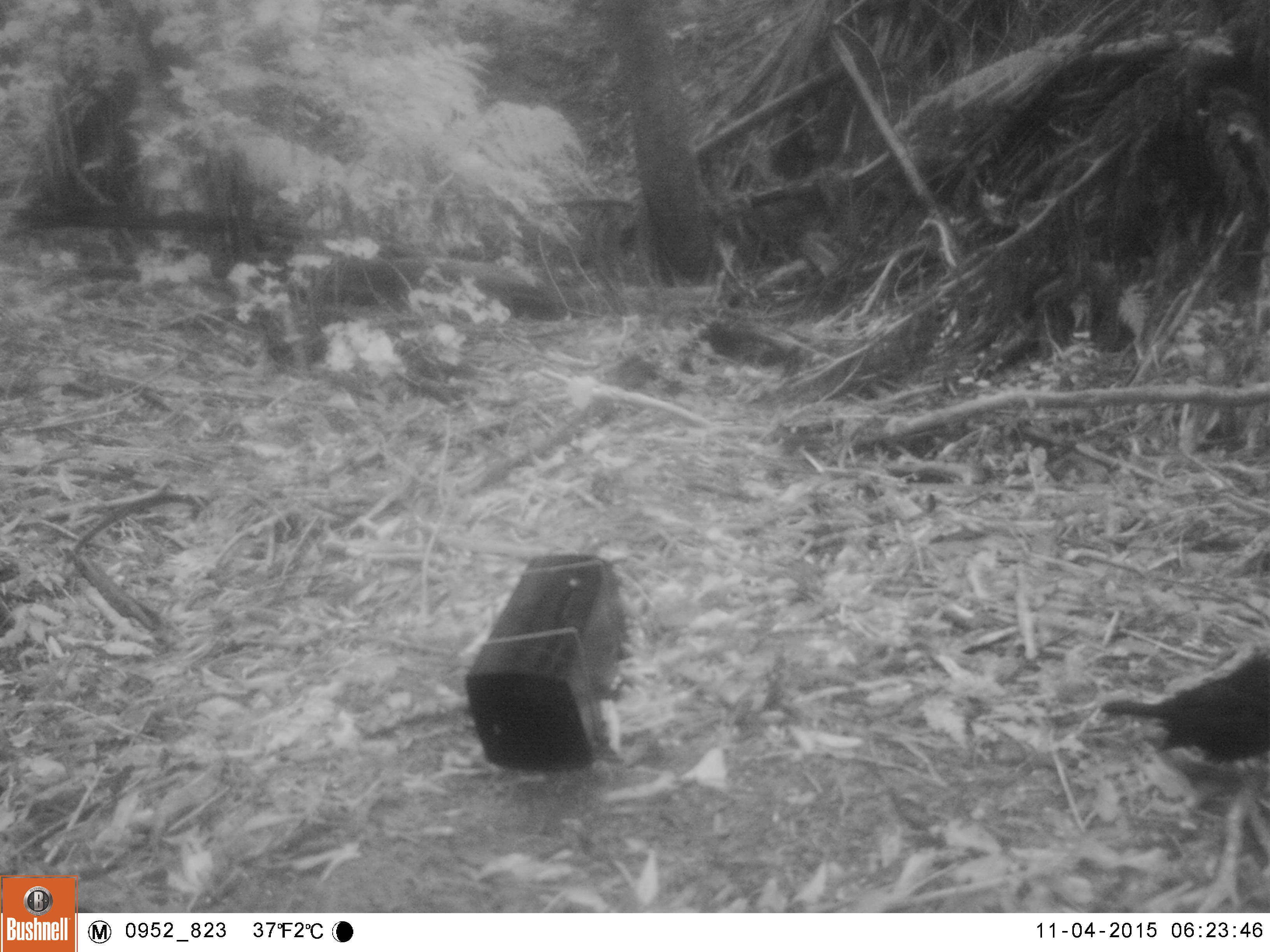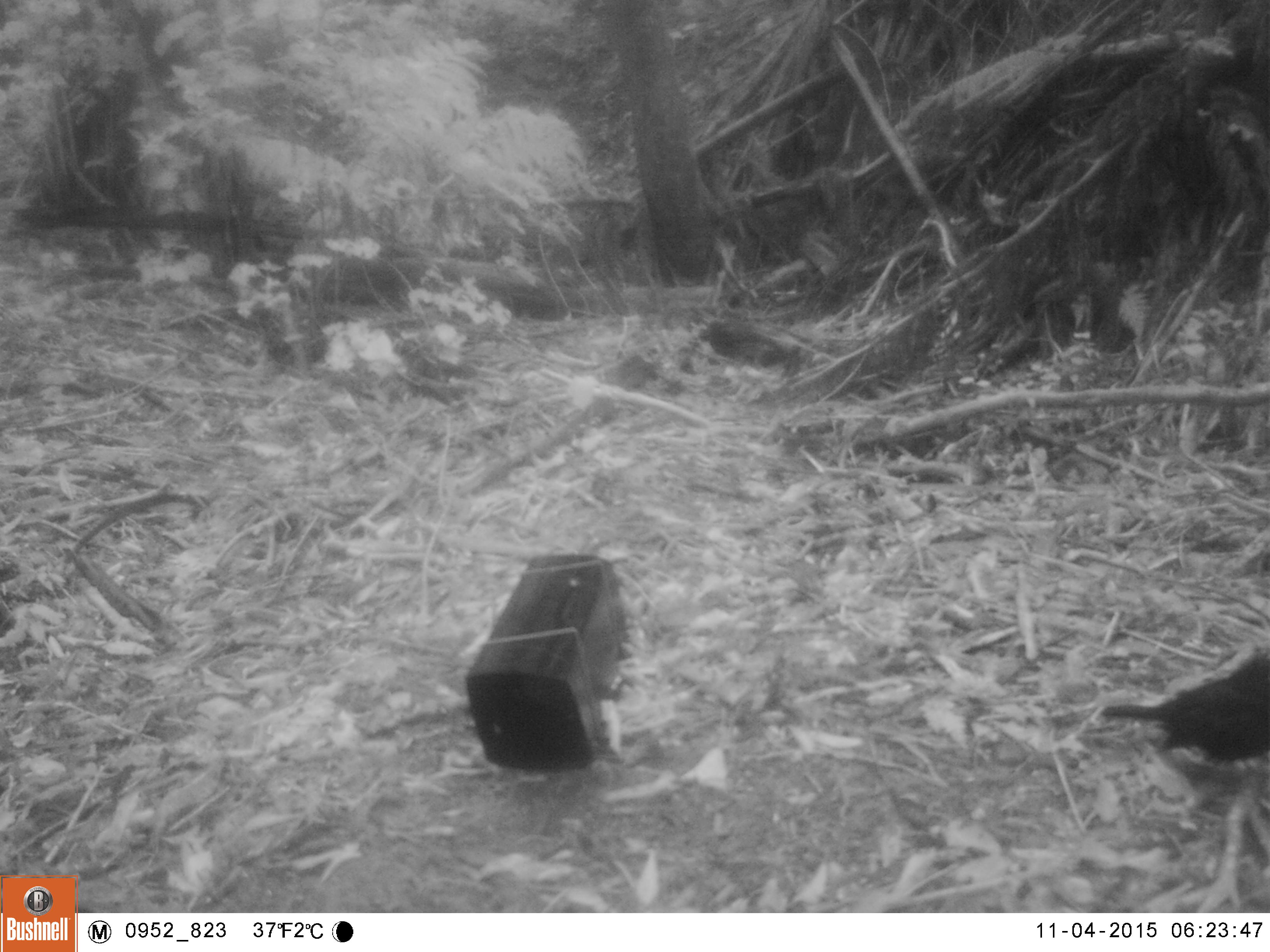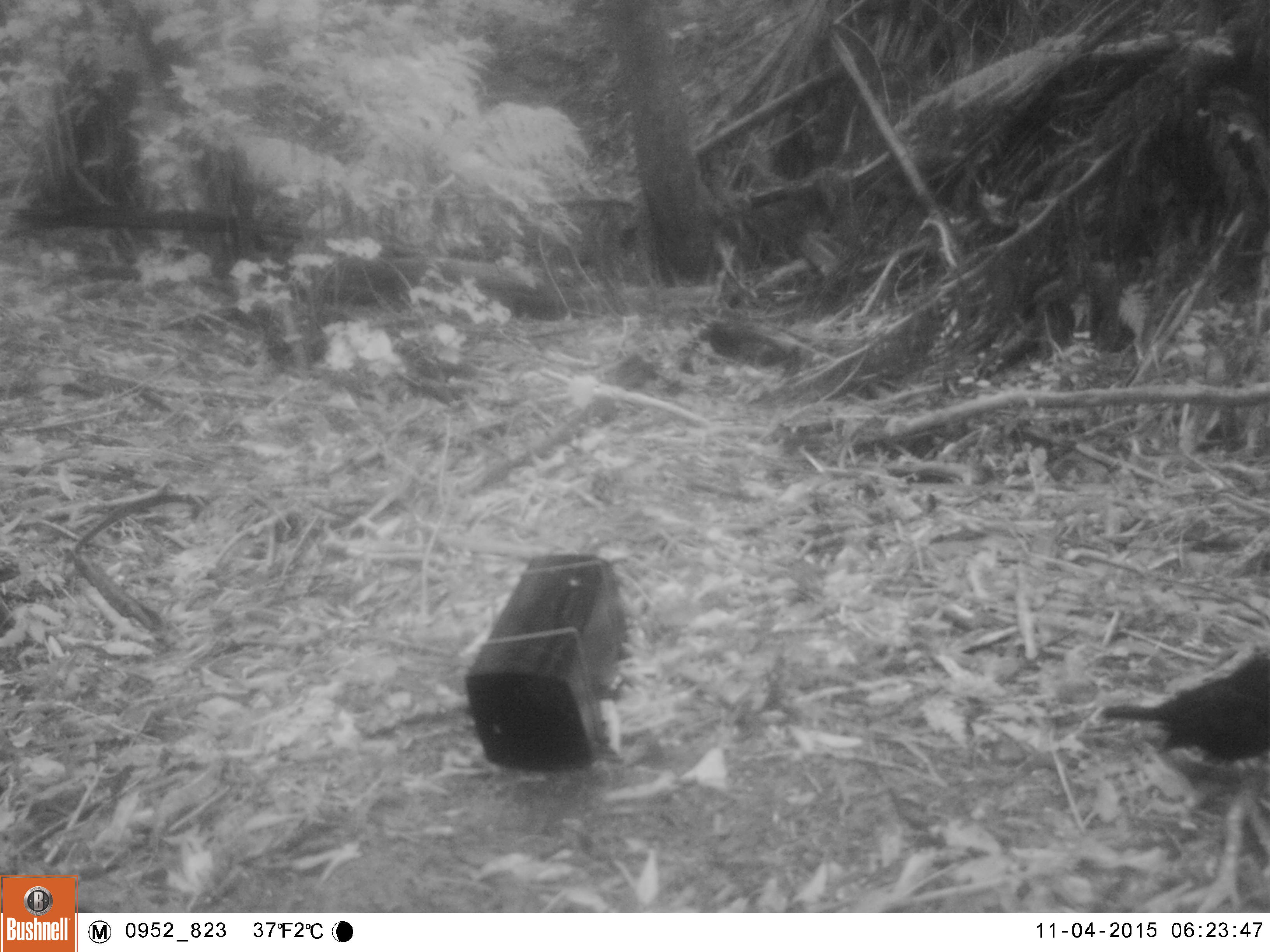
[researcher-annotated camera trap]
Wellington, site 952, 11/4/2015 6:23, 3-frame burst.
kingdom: Animalia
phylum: Chordata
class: Aves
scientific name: Aves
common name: bird